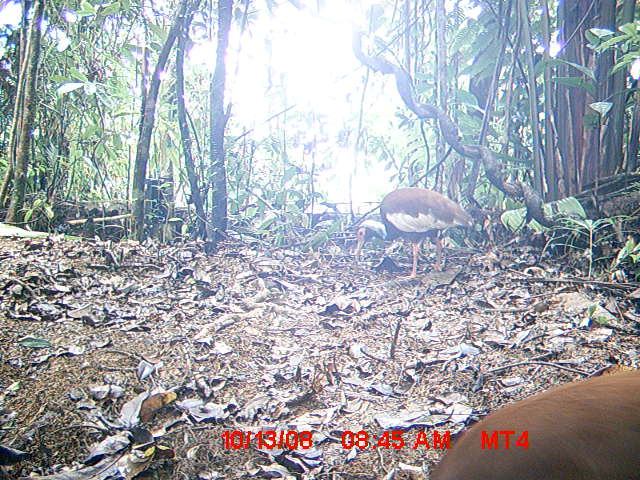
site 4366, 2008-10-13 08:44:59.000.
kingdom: Animalia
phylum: Chordata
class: Aves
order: Pelecaniformes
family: Threskiornithidae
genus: Lophotibis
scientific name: Lophotibis cristata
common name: madagascan ibis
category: lophotibis cristataa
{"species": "lophotibis cristataa (madagascan ibis) (Lophotibis cristata)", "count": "2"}